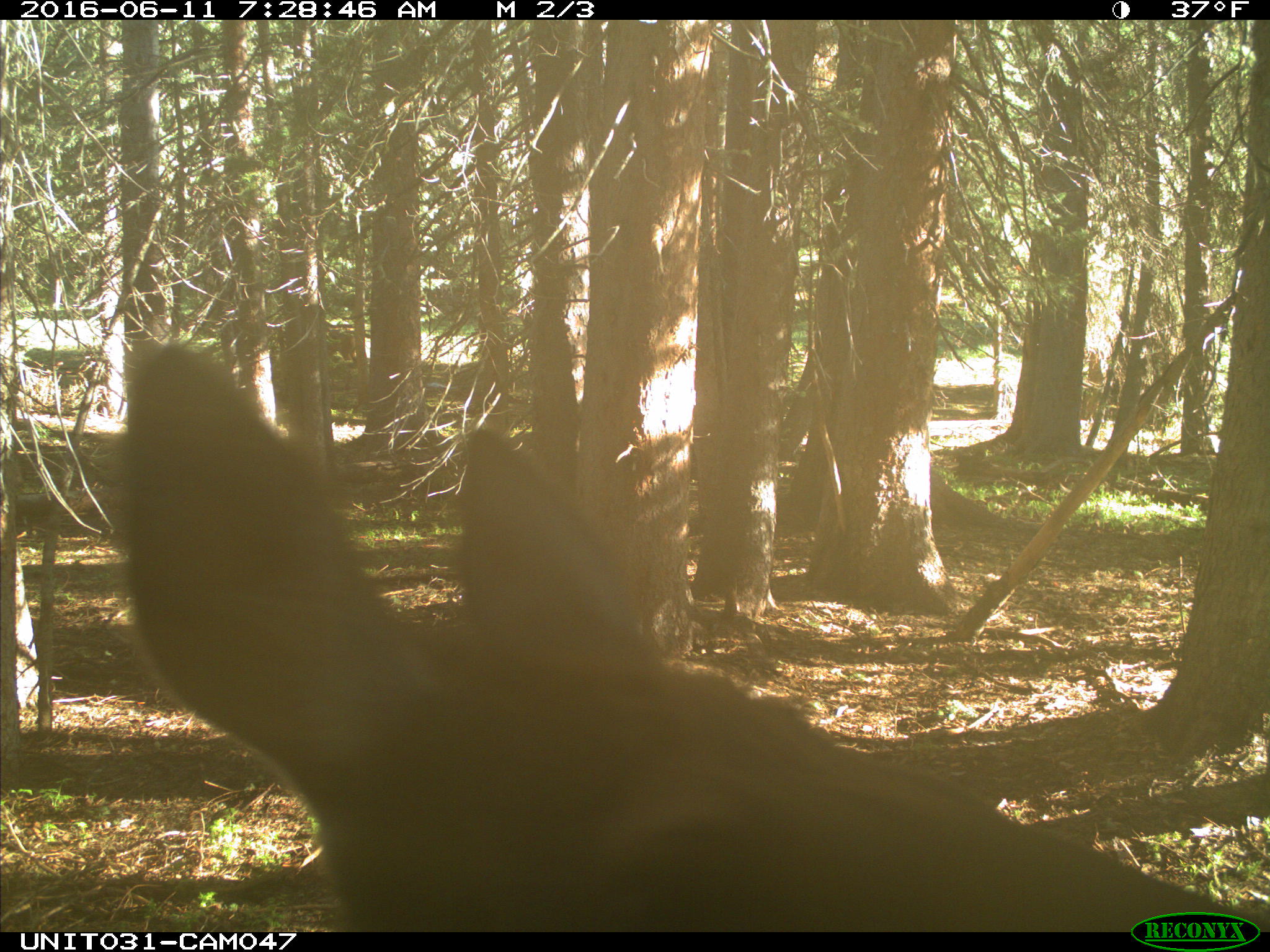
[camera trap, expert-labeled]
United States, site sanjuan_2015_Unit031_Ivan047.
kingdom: Animalia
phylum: Chordata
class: Mammalia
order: Artiodactyla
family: Cervidae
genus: Cervus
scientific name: Cervus elaphus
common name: red deer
Cervus elaphus (red deer).